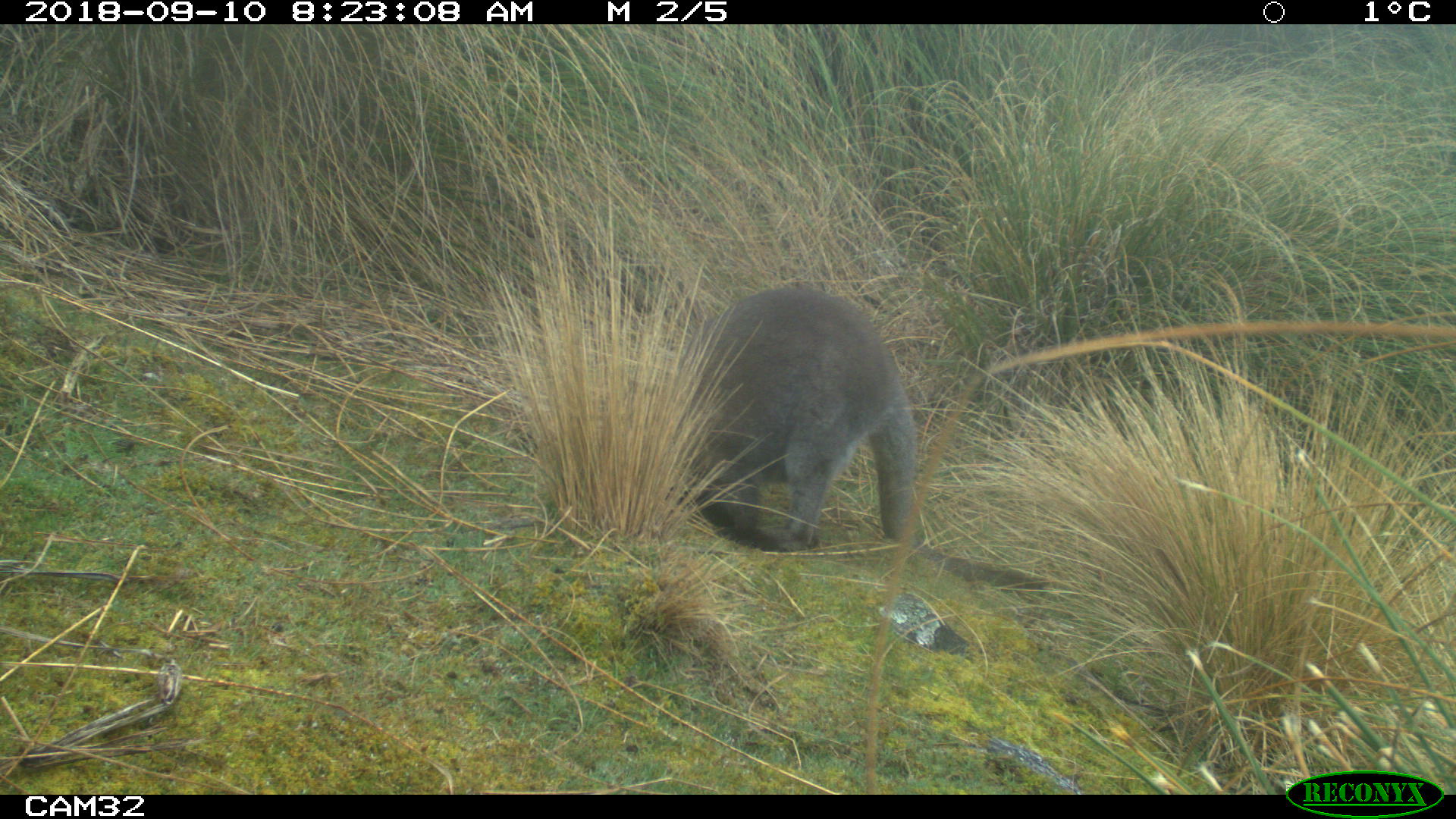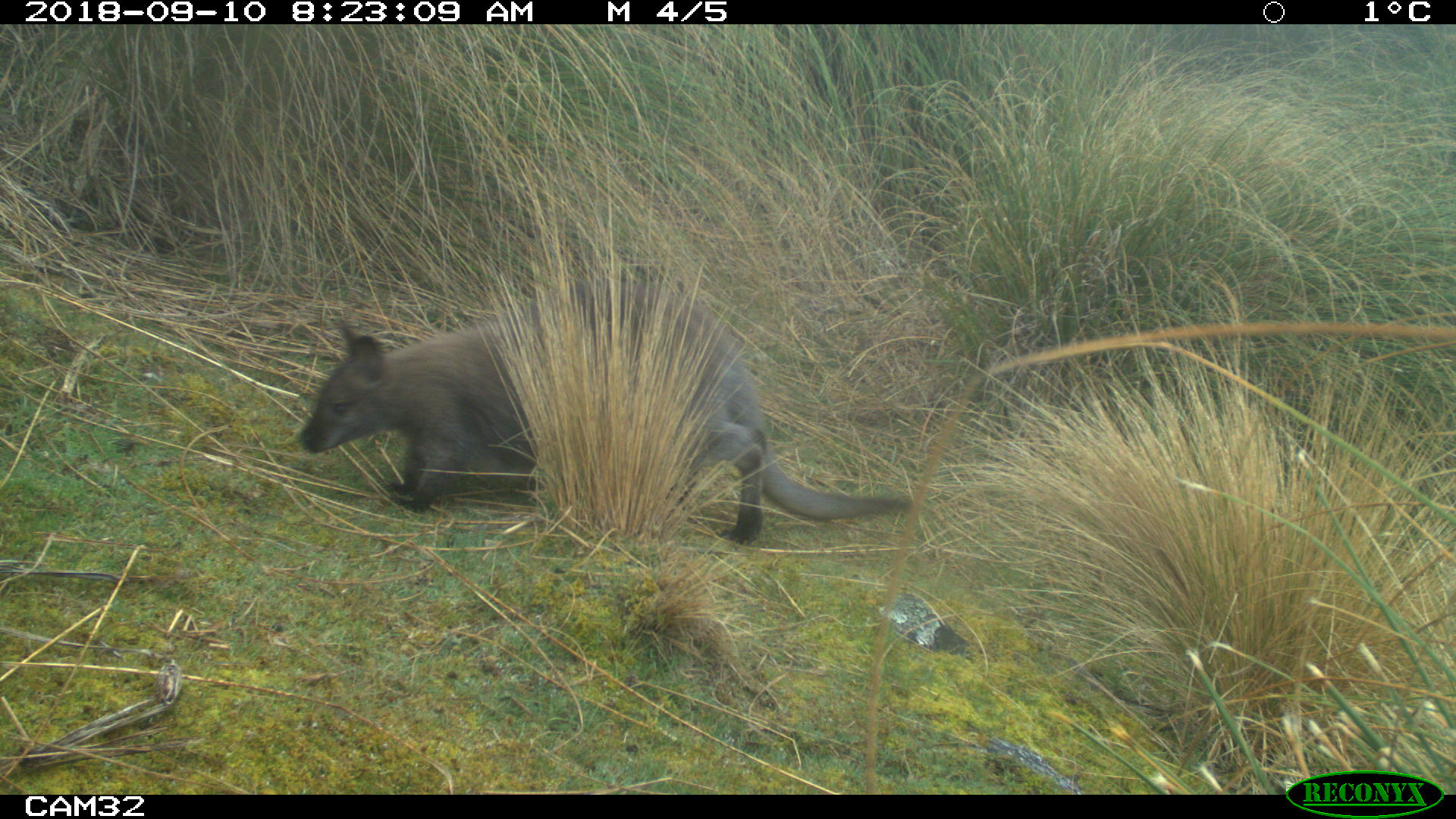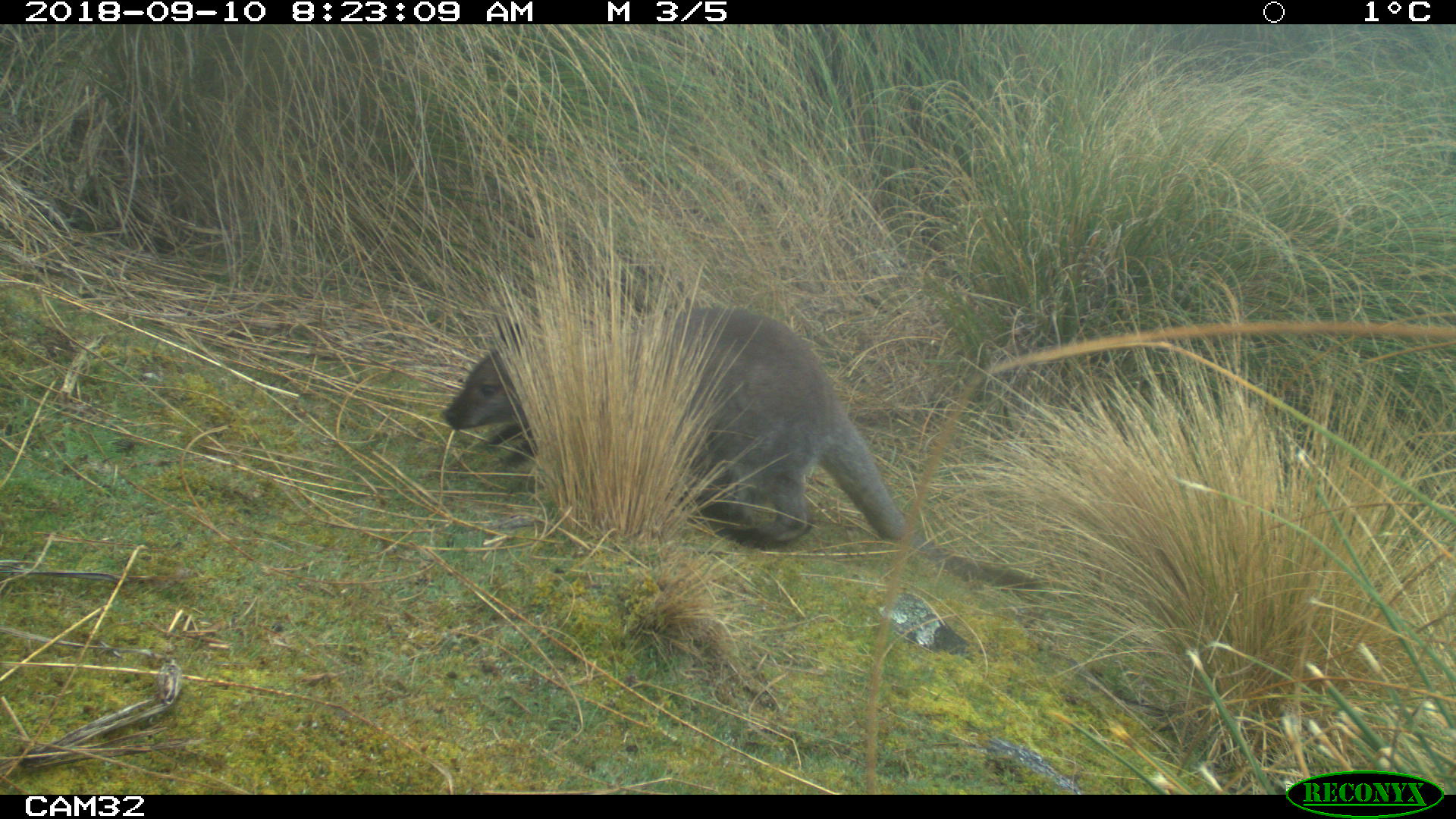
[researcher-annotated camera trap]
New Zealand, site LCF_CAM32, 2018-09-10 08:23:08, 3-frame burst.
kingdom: Animalia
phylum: Chordata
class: Mammalia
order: Diprotodontia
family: Macropodidae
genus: Notamacropus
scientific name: Notamacropus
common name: wallaby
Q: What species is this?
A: Wallaby (Notamacropus).